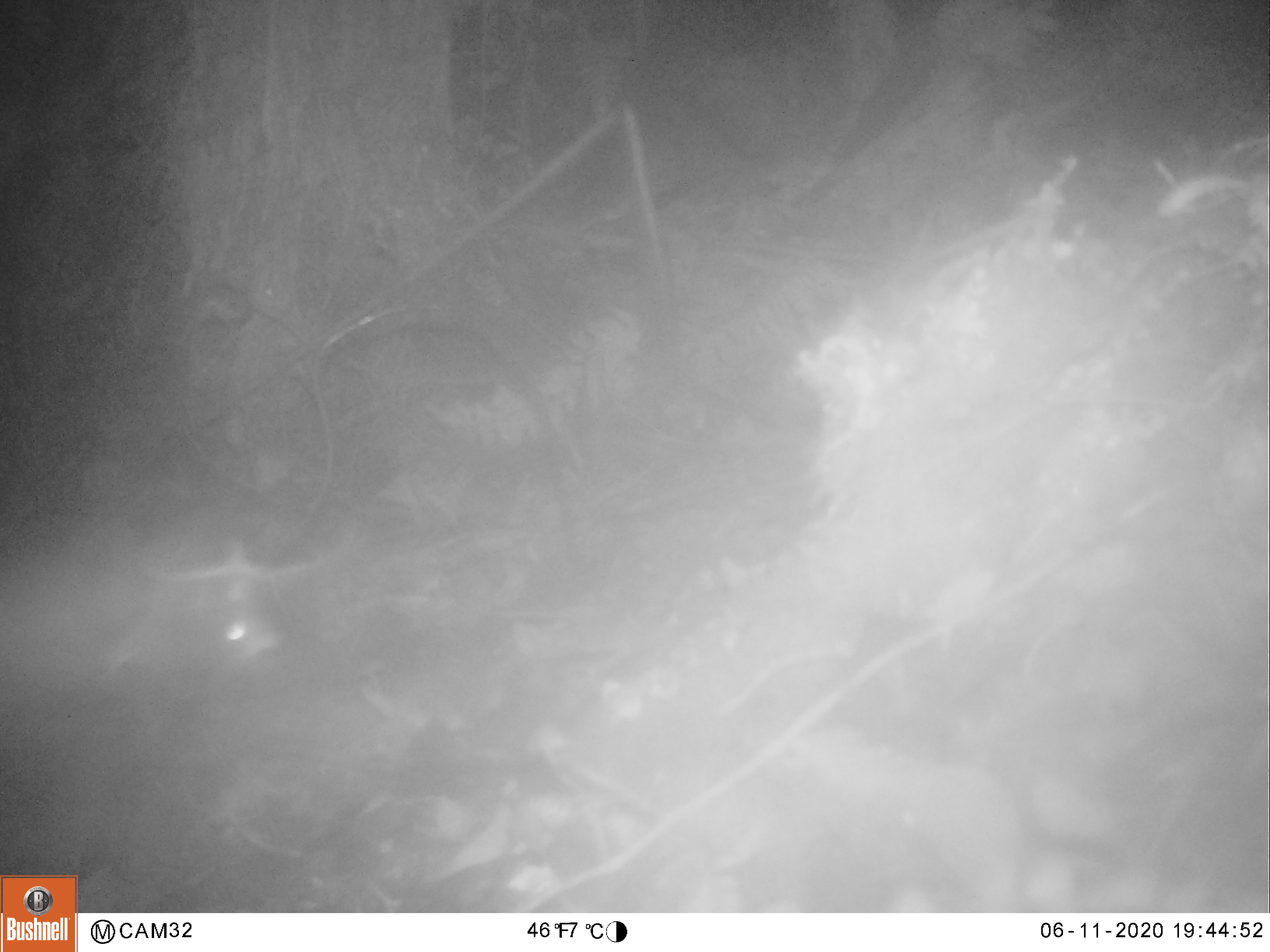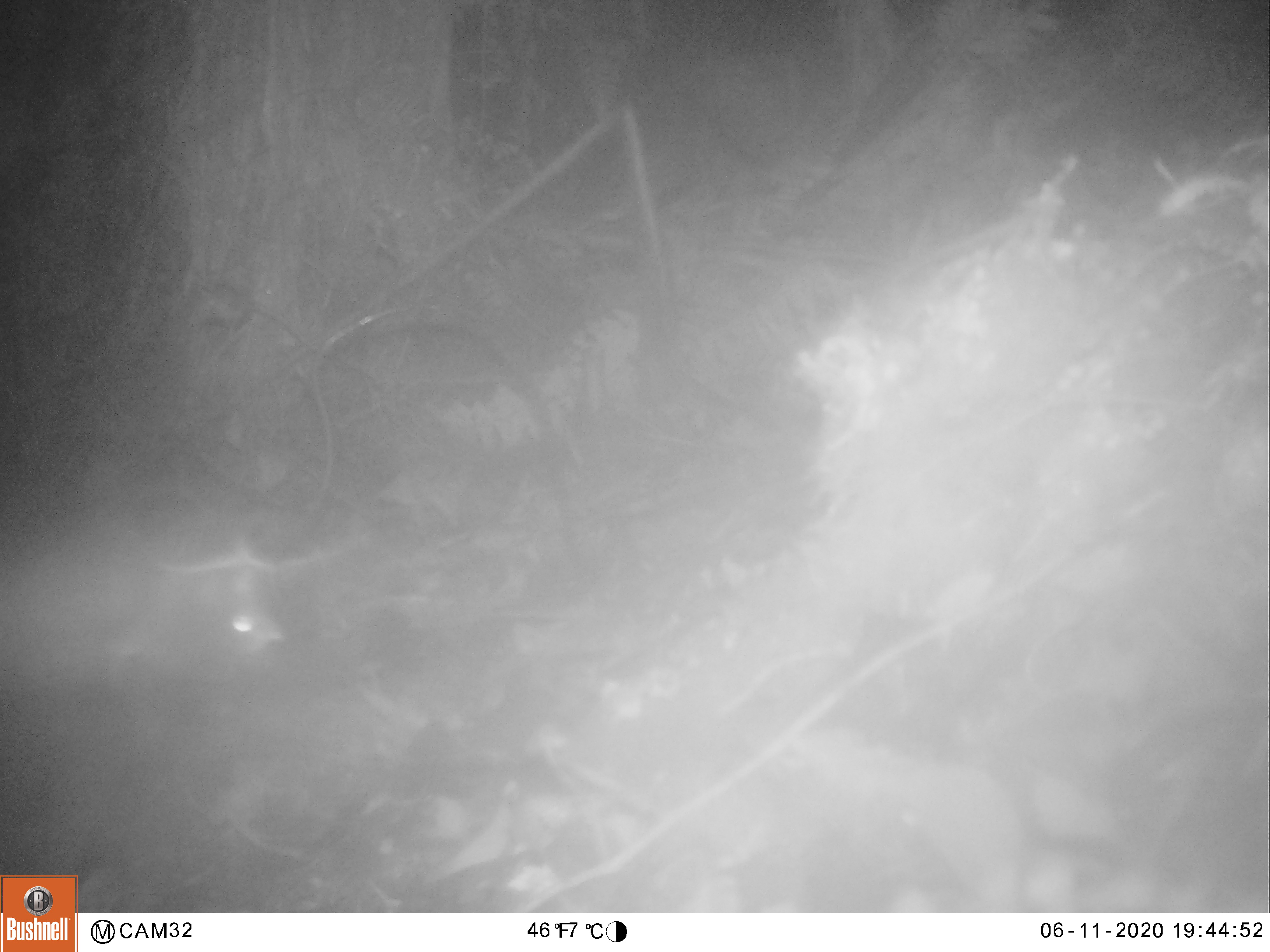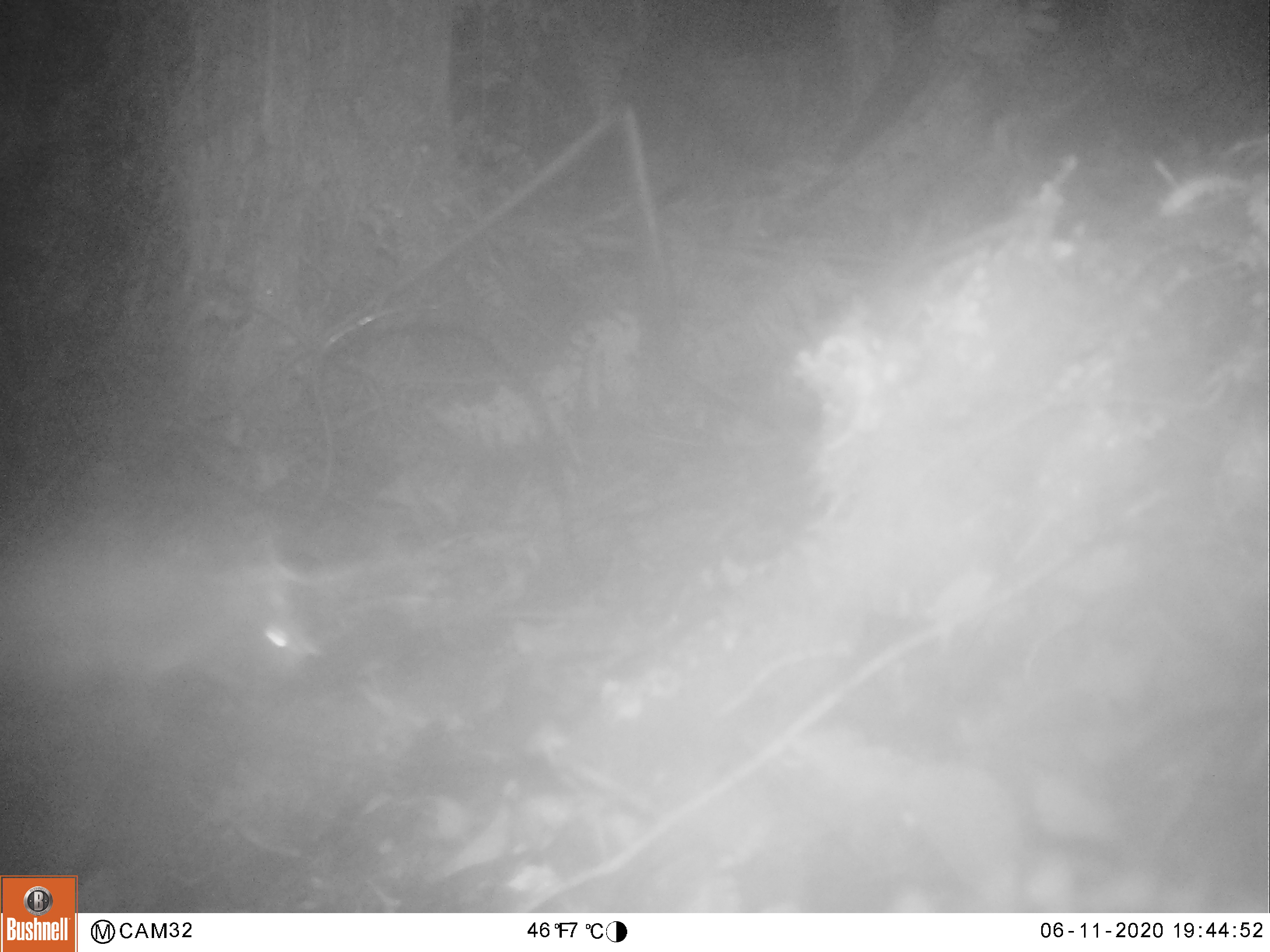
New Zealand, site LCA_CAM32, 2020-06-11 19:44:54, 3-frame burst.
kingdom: Animalia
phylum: Chordata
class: Mammalia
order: Rodentia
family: Muridae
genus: Rattus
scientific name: Rattus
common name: rat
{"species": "rat (Rattus)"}